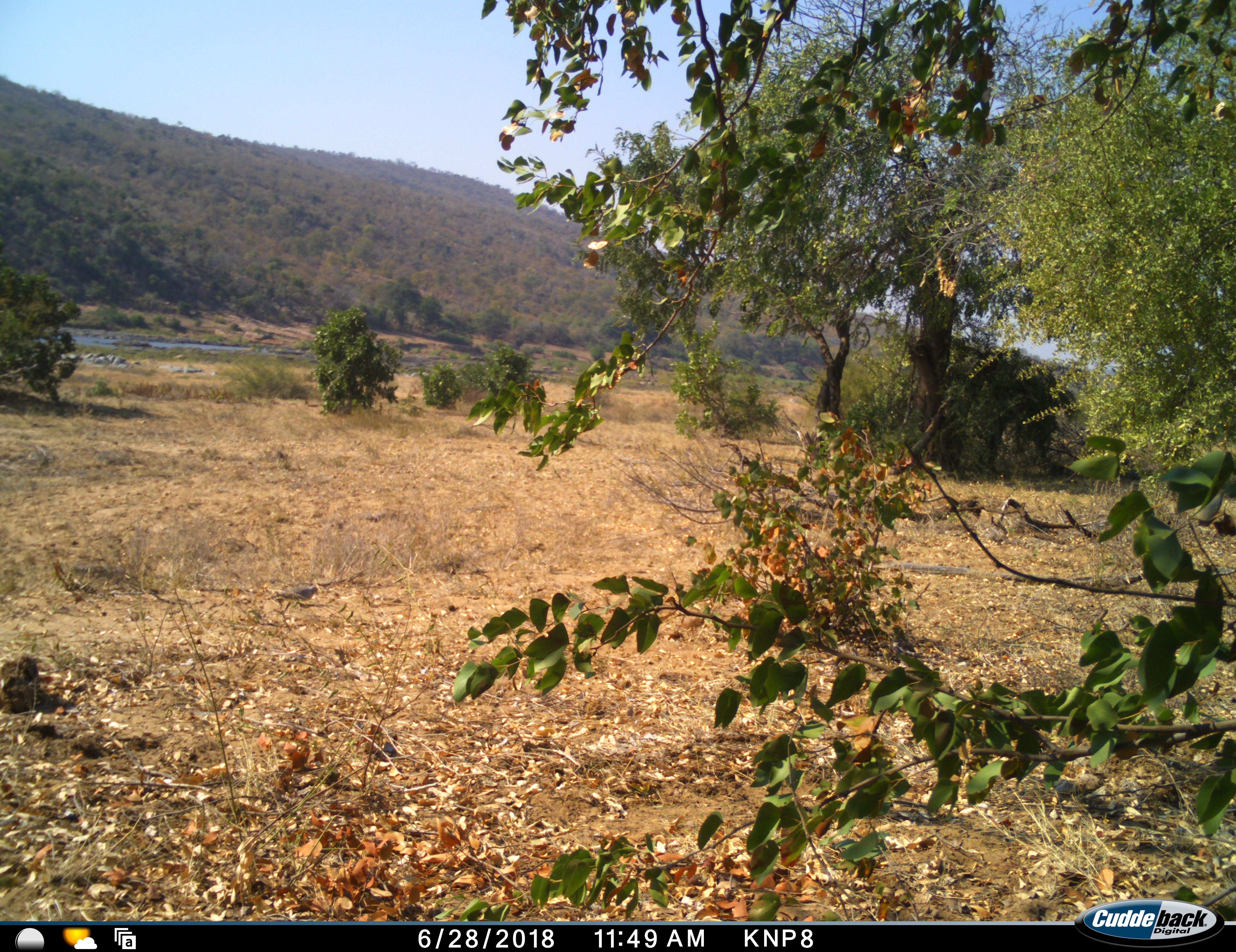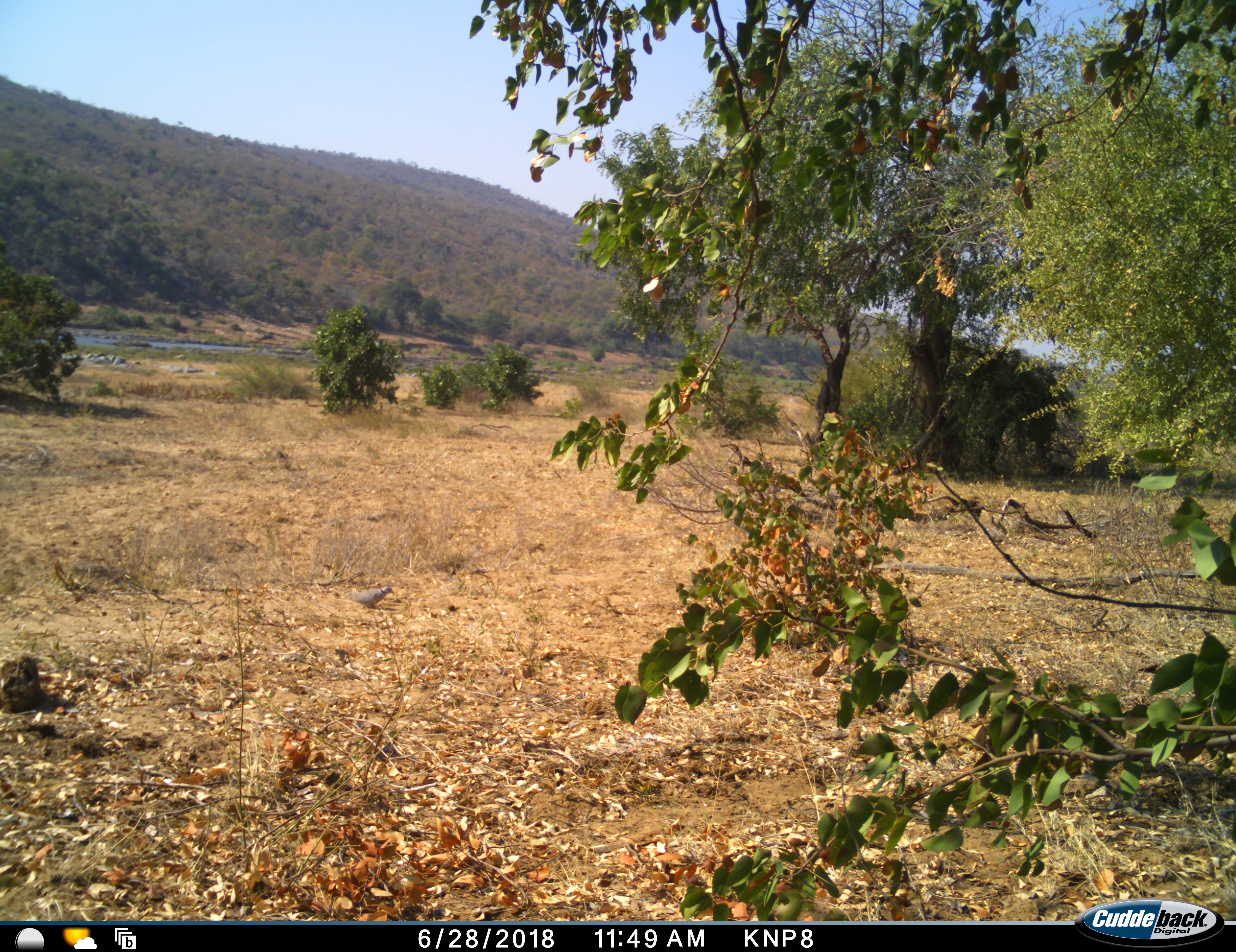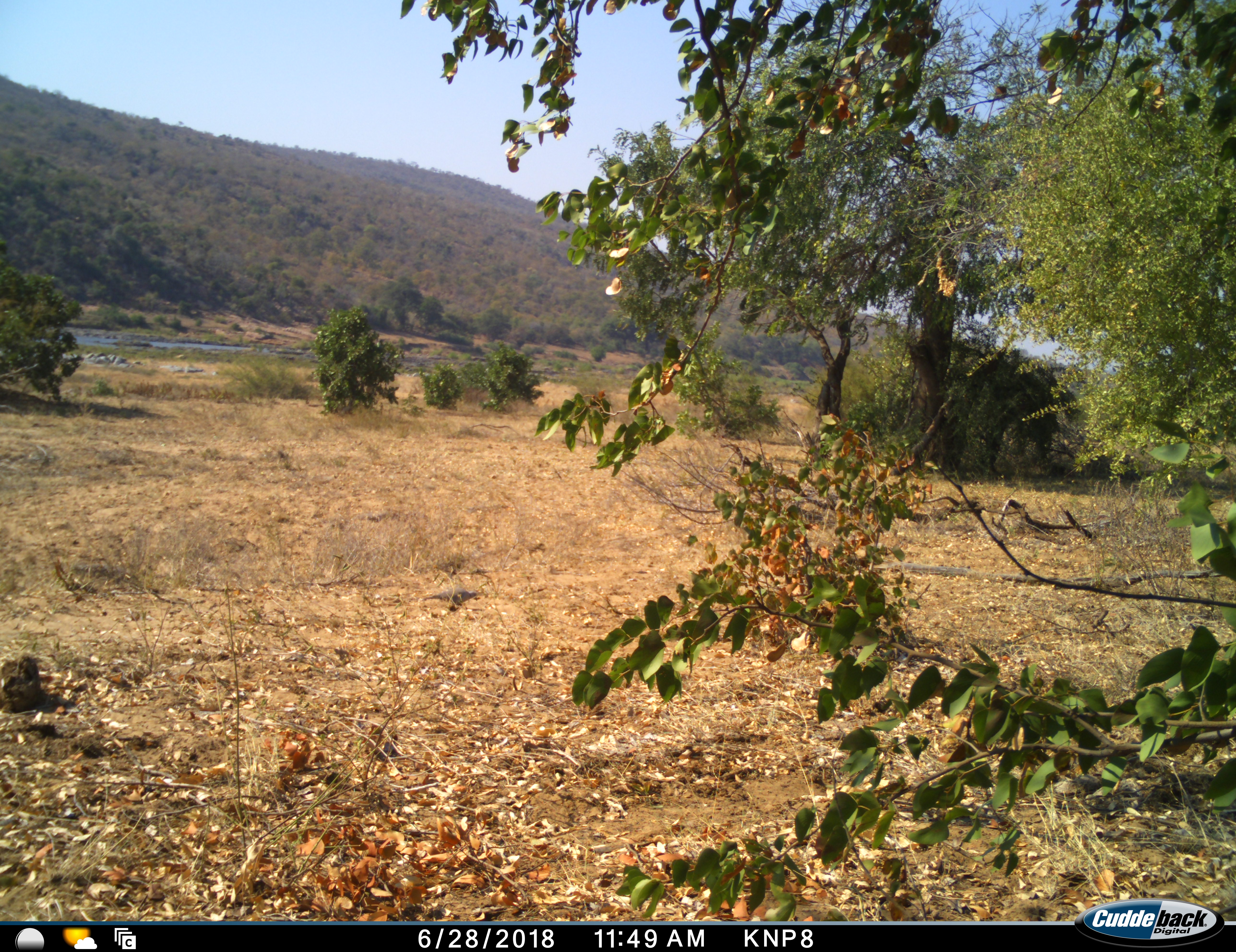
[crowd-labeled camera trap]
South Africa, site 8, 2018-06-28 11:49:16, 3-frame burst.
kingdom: Animalia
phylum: Chordata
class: Aves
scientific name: Aves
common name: bird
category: birdother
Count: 1.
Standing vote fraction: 0%.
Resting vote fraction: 0%.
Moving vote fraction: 83%.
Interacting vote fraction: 0%.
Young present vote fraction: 0%.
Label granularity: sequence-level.